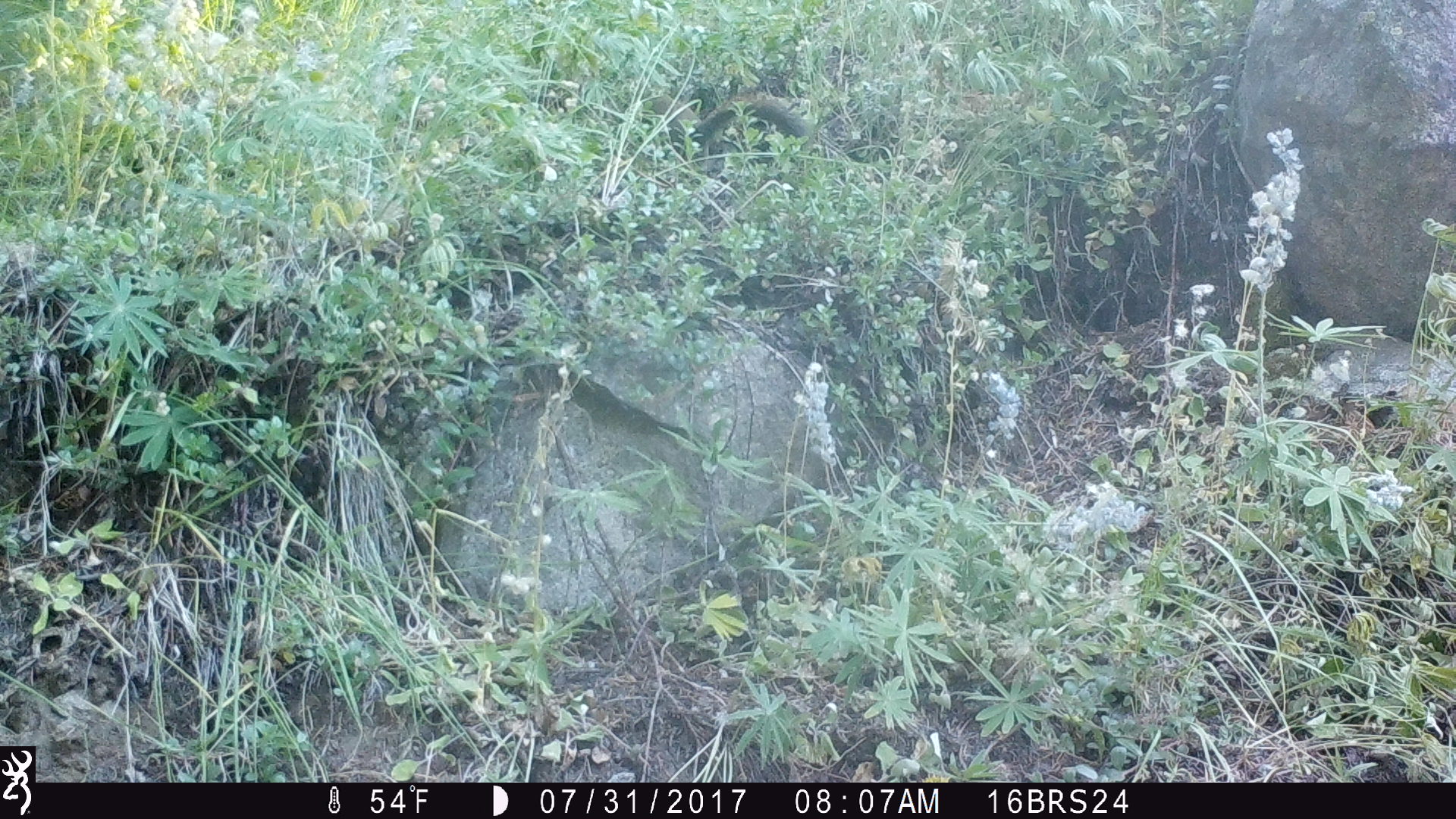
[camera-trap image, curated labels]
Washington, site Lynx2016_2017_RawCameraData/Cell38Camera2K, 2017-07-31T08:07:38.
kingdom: Animalia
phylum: Chordata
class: Mammalia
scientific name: Mammalia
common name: small mammal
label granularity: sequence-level